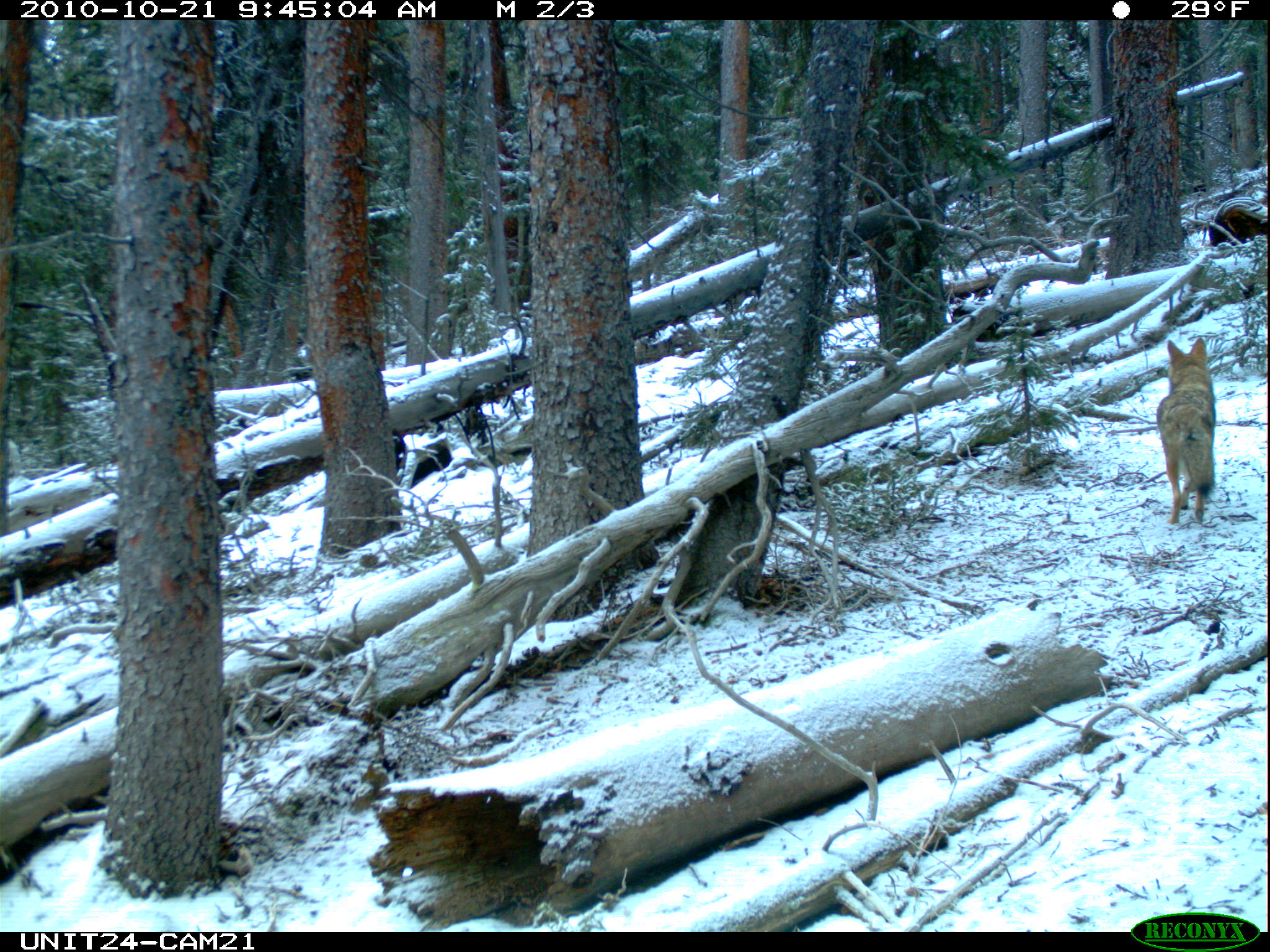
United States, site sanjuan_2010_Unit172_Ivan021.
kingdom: Animalia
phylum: Chordata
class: Mammalia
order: Carnivora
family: Canidae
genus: Canis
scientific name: Canis latrans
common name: coyote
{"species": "Canis latrans (coyote)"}